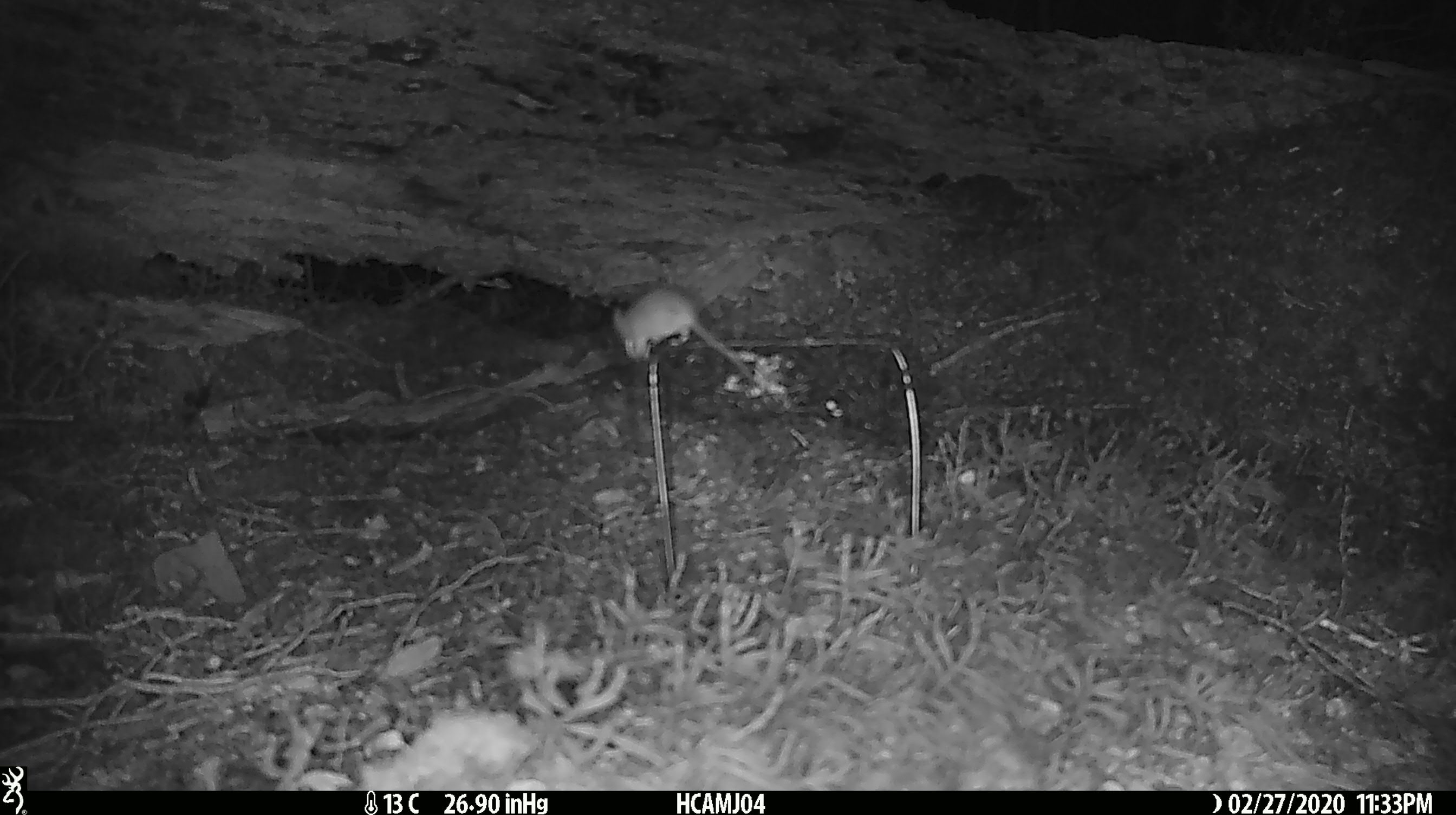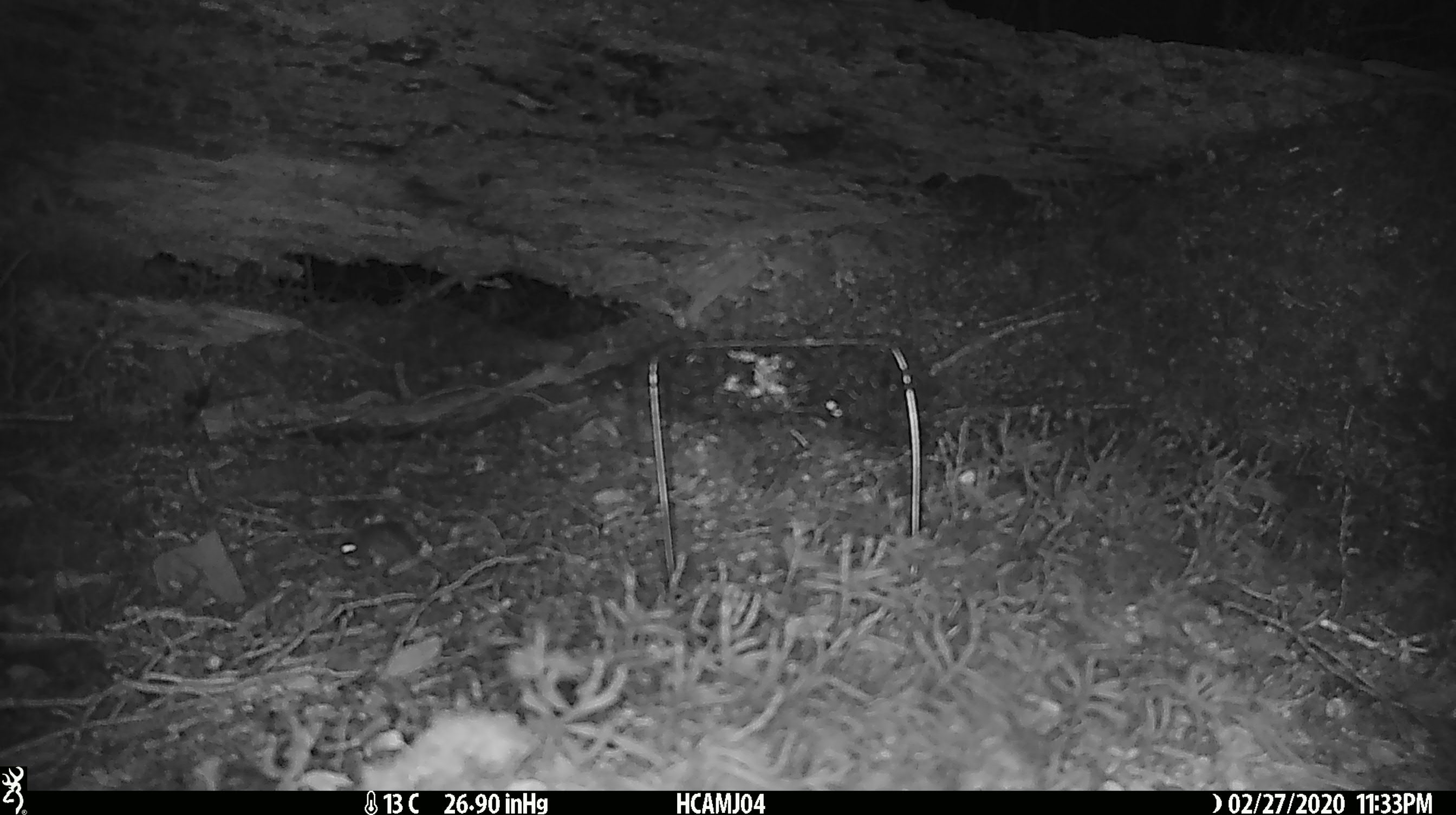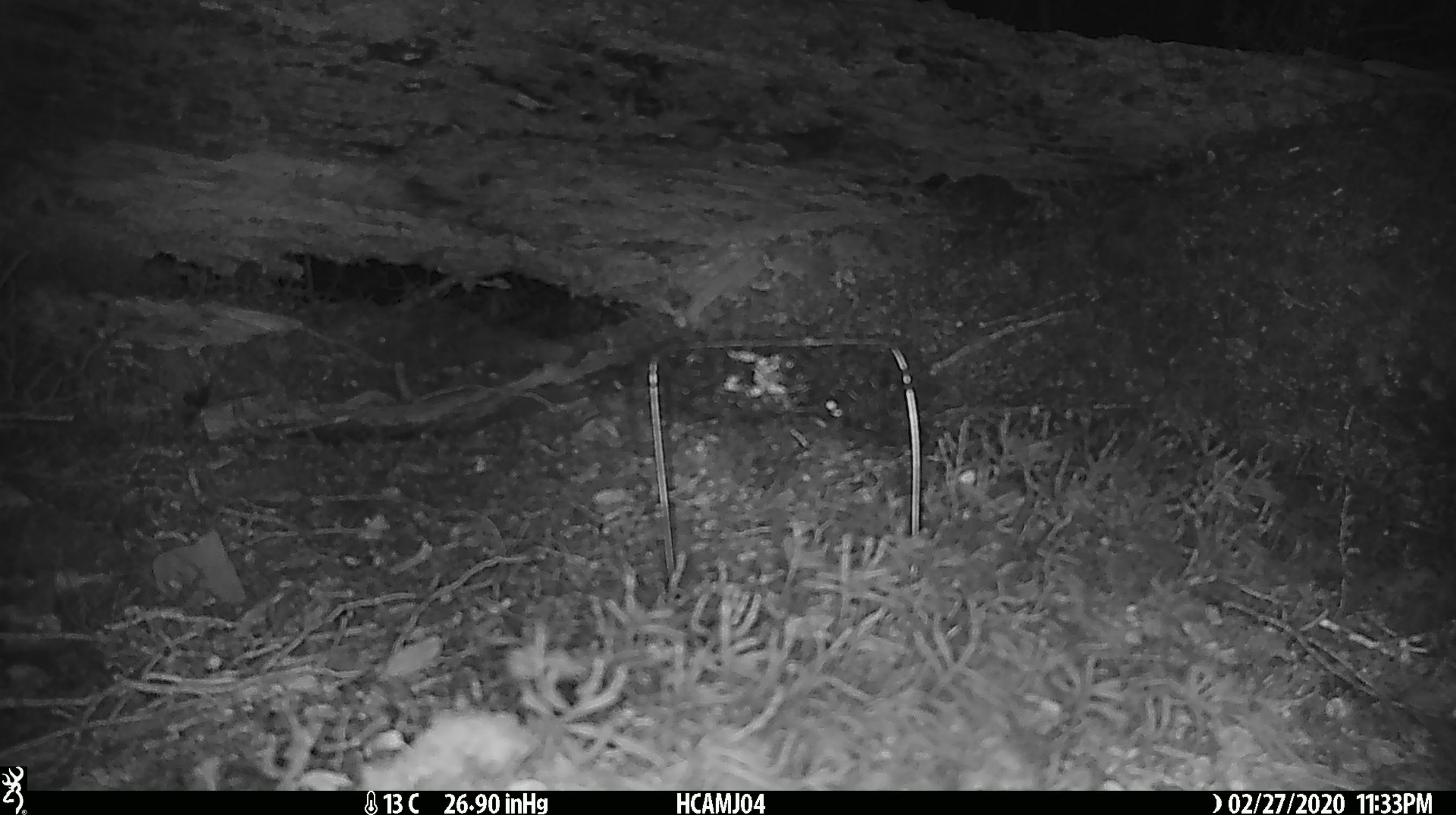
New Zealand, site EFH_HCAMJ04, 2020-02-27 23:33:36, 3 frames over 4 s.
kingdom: Animalia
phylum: Chordata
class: Mammalia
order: Rodentia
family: Muridae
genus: Mus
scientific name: Mus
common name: mouse